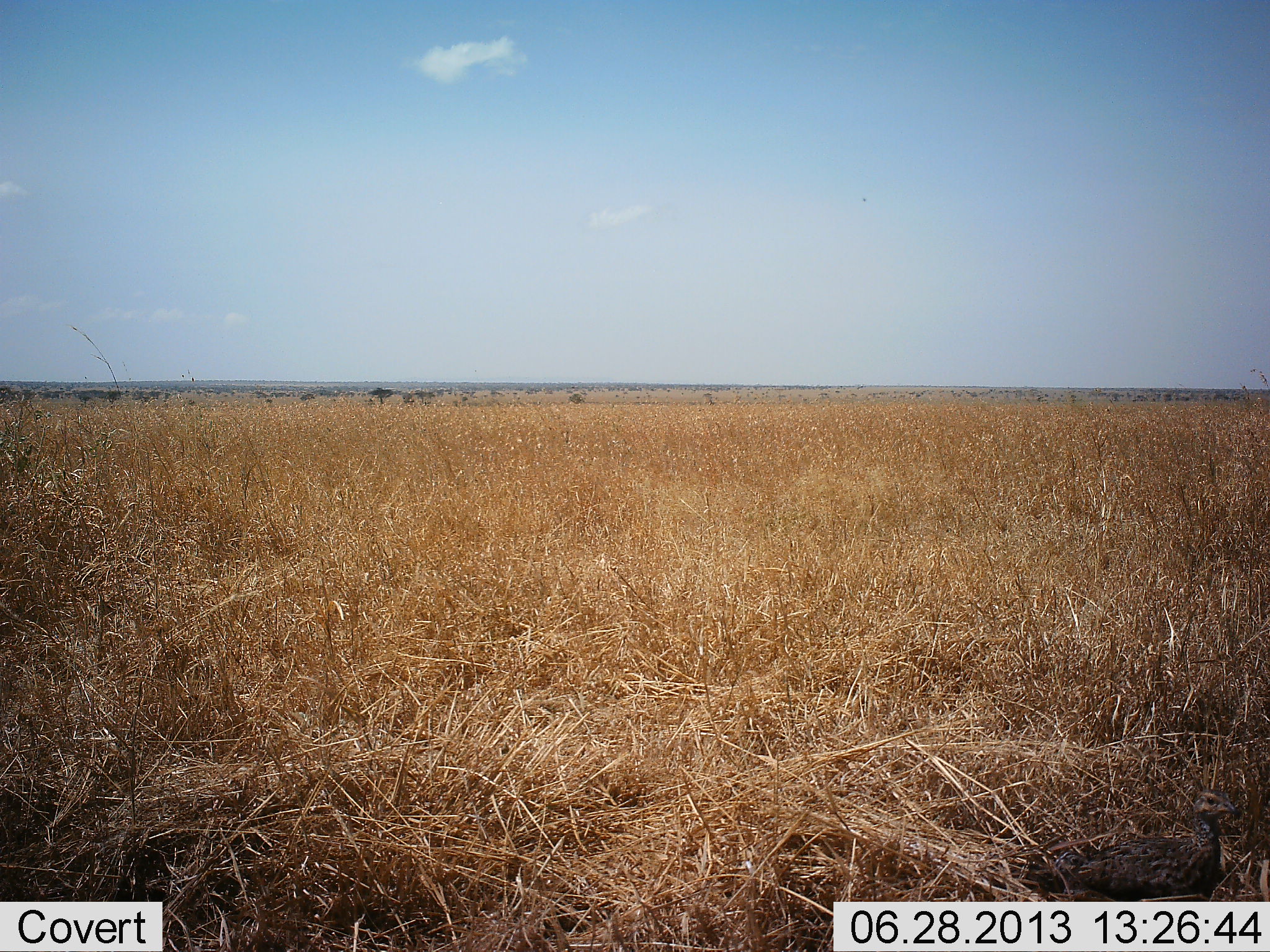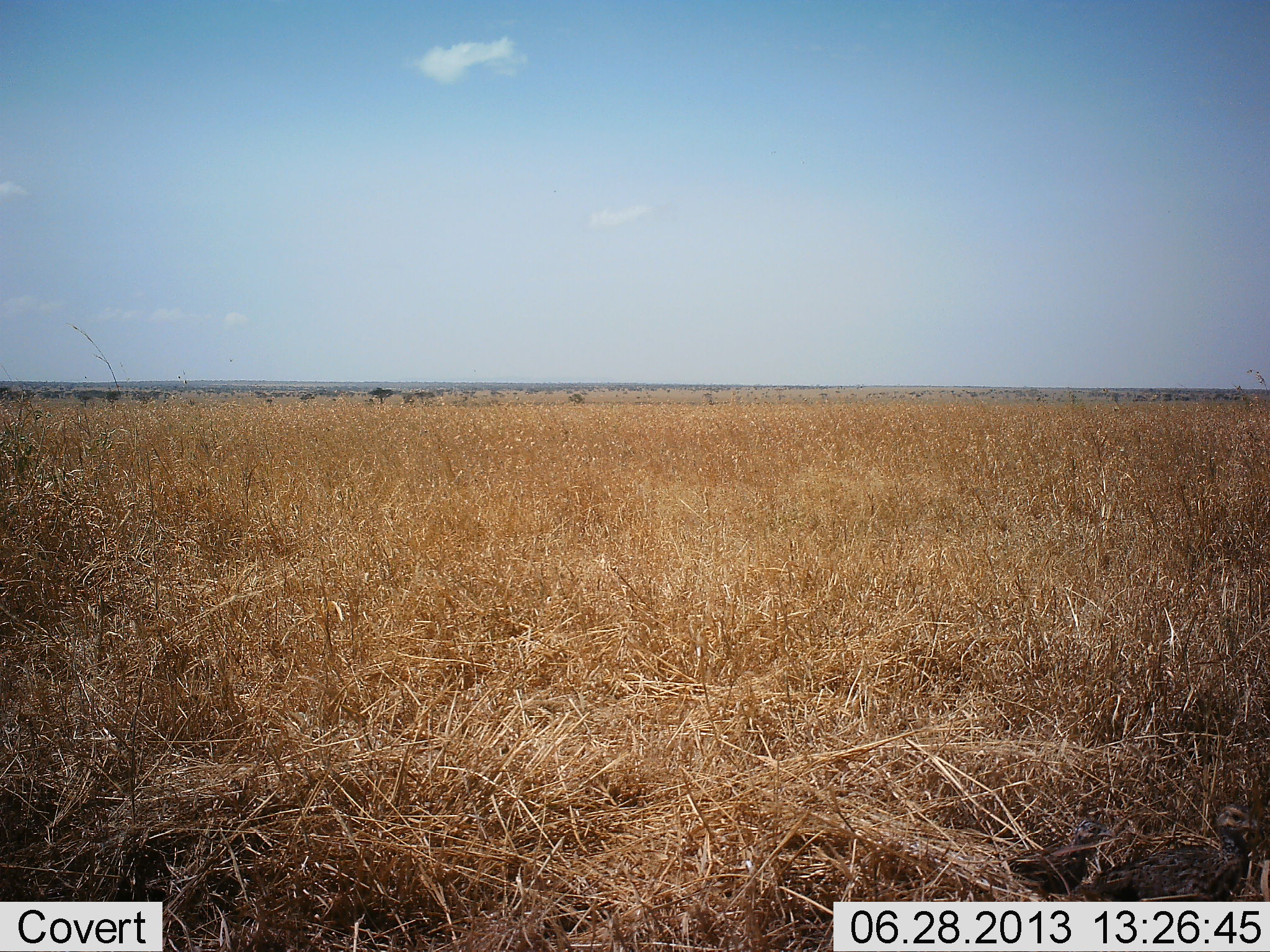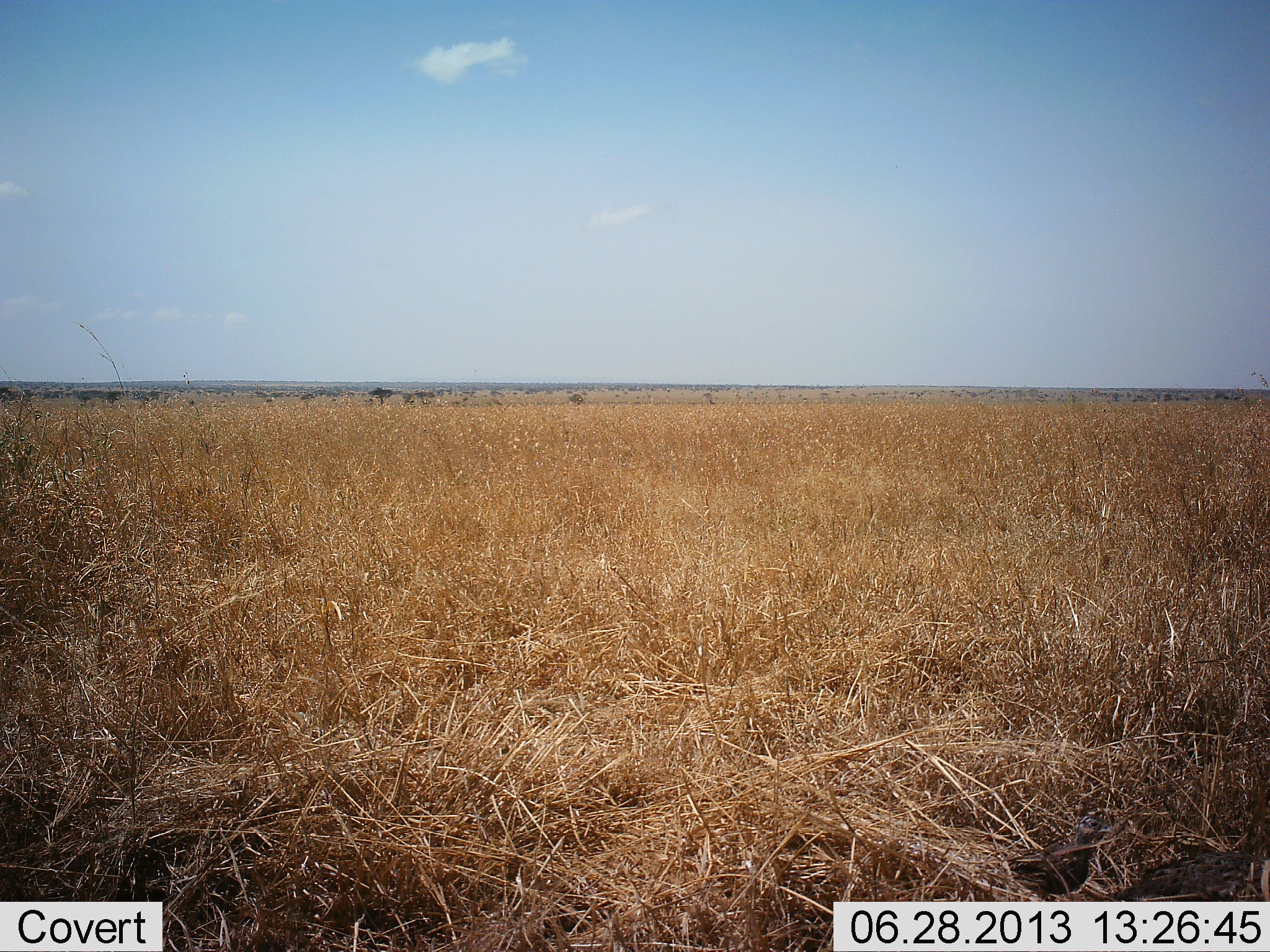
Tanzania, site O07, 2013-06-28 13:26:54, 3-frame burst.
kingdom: Animalia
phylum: Chordata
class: Aves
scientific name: Aves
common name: bird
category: otherbird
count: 2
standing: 50%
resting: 0%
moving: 50%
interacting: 0%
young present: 25%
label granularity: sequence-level